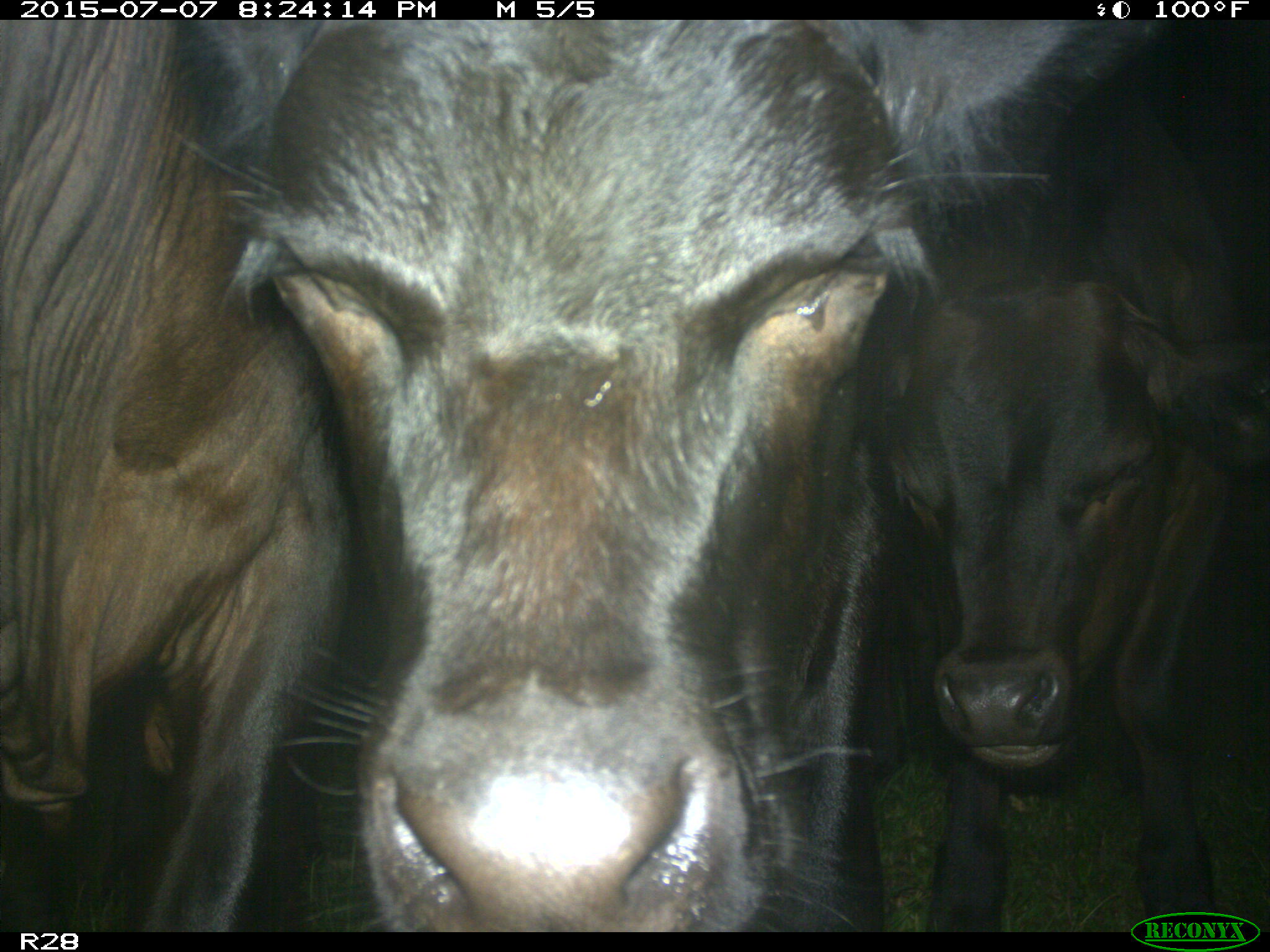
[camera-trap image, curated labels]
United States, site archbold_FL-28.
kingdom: Animalia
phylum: Chordata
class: Mammalia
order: Artiodactyla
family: Bovidae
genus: Bos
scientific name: Bos taurus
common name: domestic cow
Bos taurus (domestic cow).